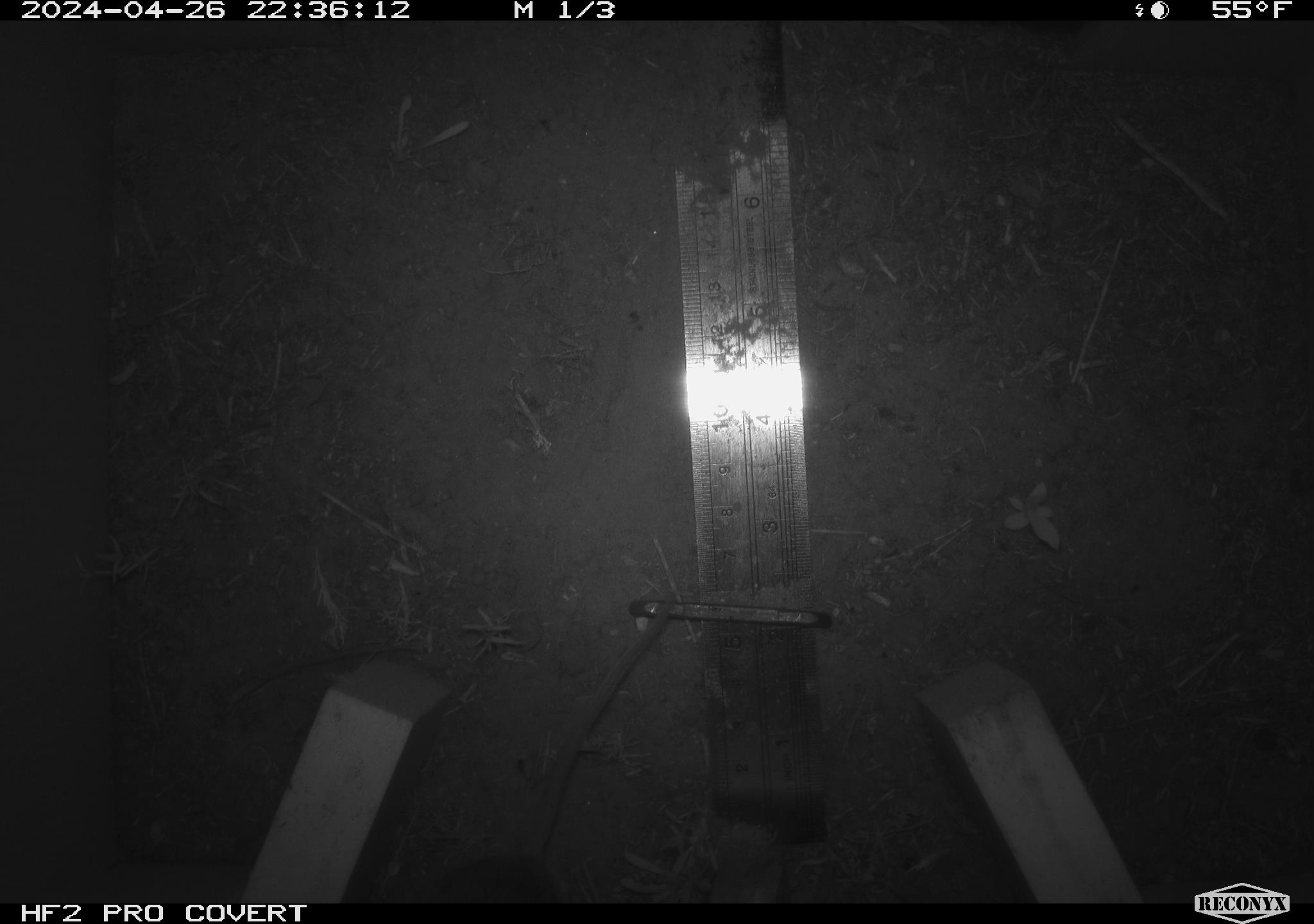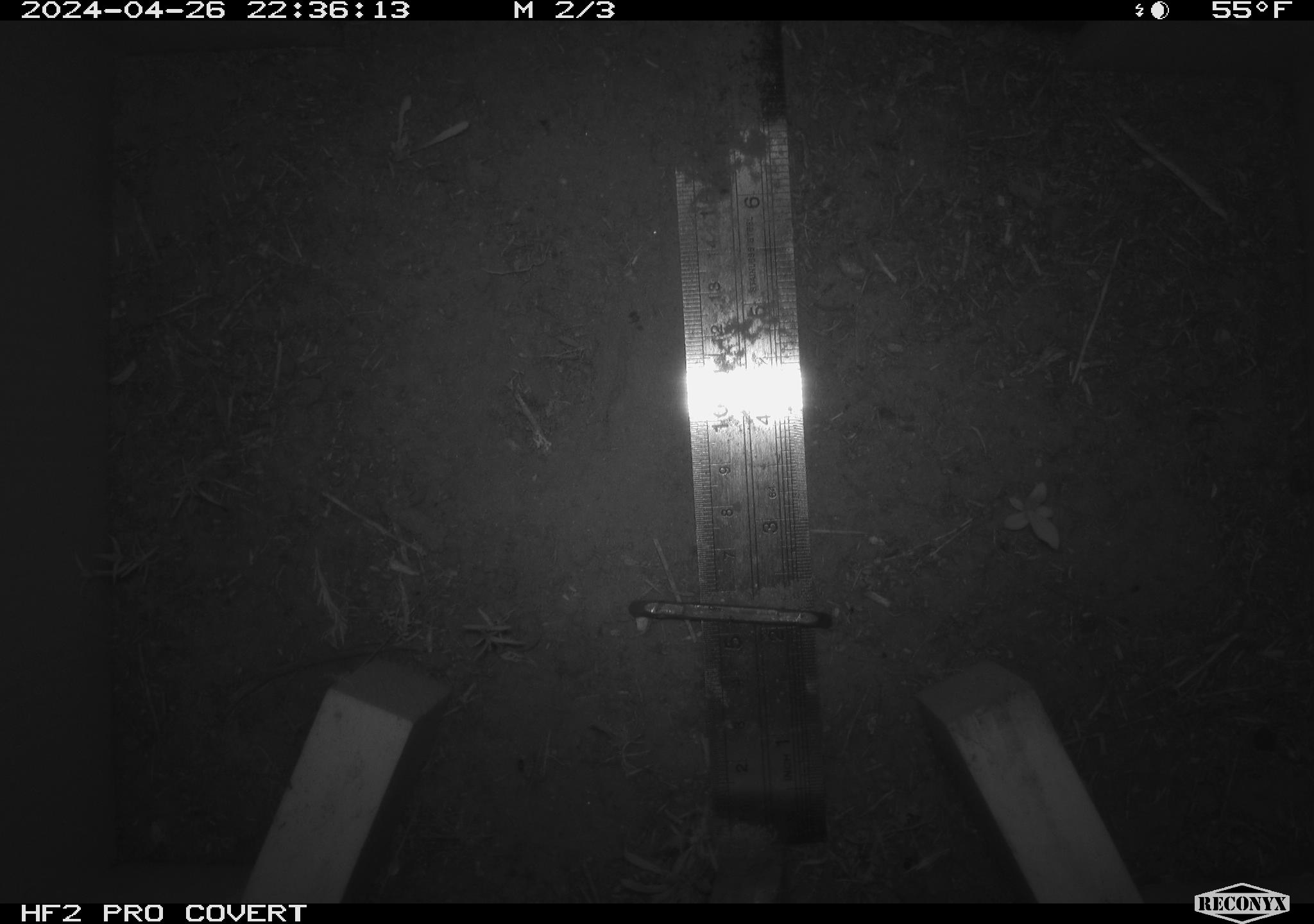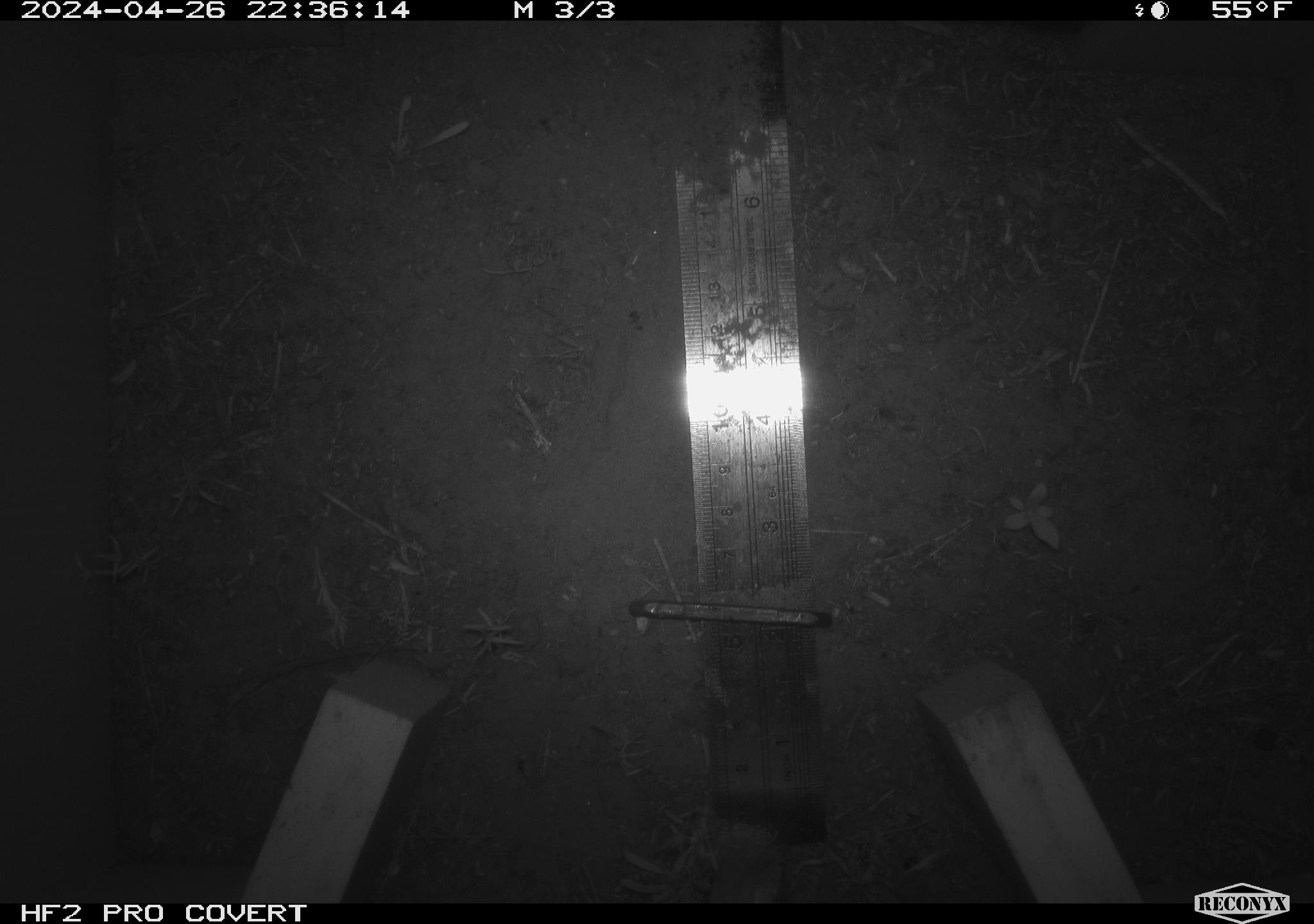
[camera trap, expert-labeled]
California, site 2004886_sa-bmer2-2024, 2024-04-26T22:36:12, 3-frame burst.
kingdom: Animalia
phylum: Chordata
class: Mammalia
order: Rodentia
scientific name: Rodentia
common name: mouse species